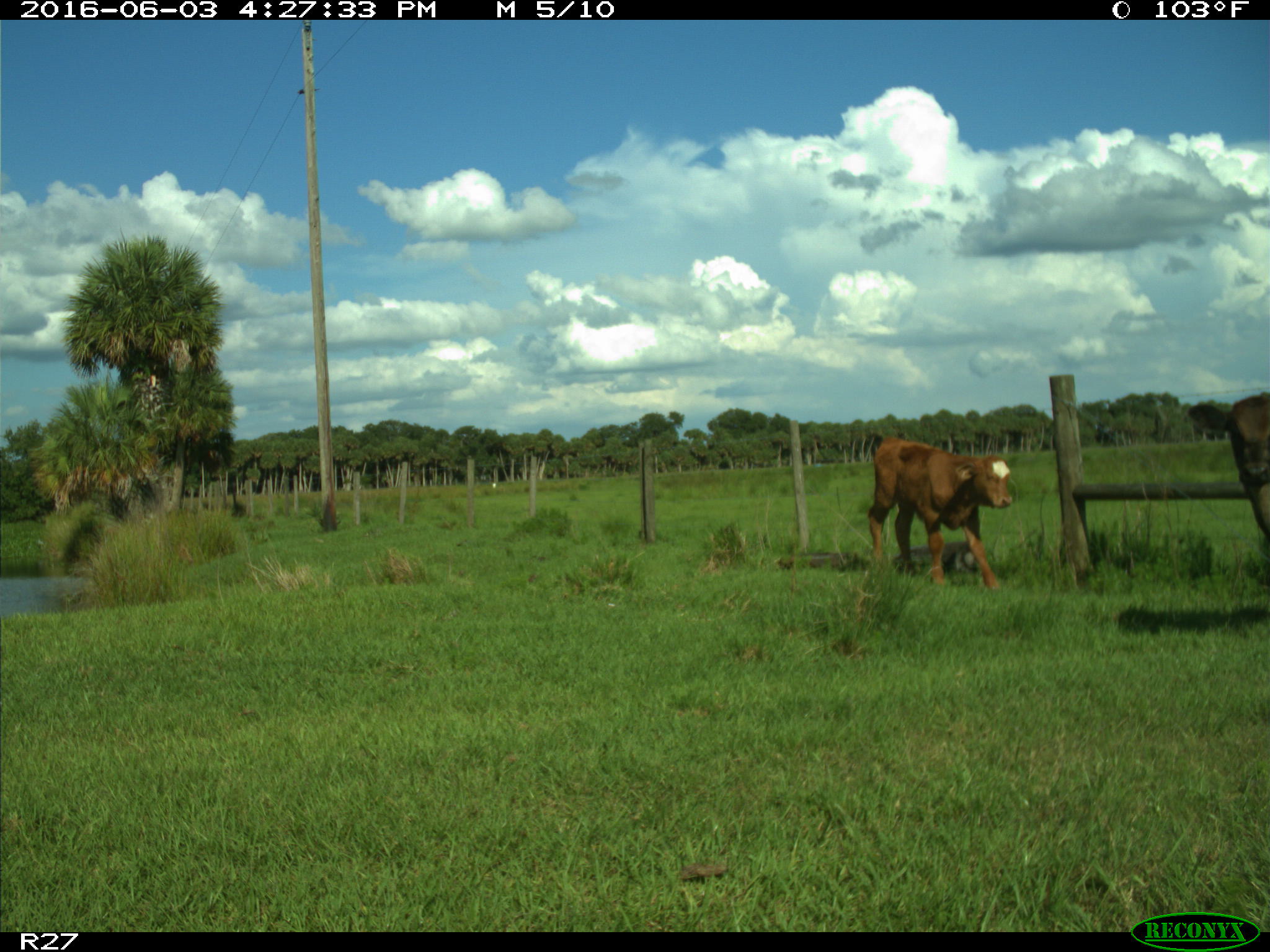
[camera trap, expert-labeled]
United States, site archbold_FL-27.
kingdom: Animalia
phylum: Chordata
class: Mammalia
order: Artiodactyla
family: Bovidae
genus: Bos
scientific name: Bos taurus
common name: domestic cow